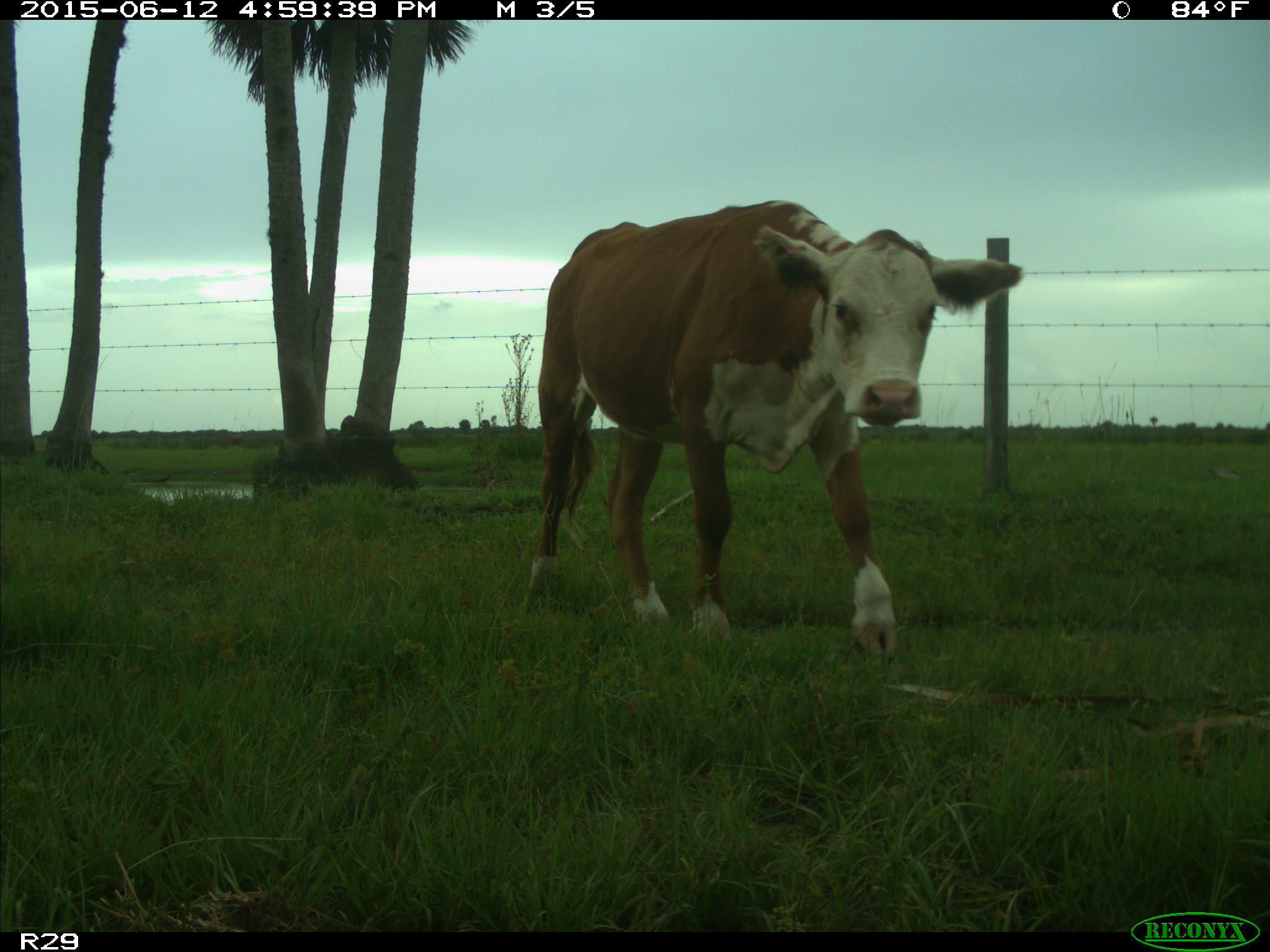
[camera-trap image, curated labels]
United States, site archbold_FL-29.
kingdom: Animalia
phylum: Chordata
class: Mammalia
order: Artiodactyla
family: Bovidae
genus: Bos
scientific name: Bos taurus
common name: domestic cow